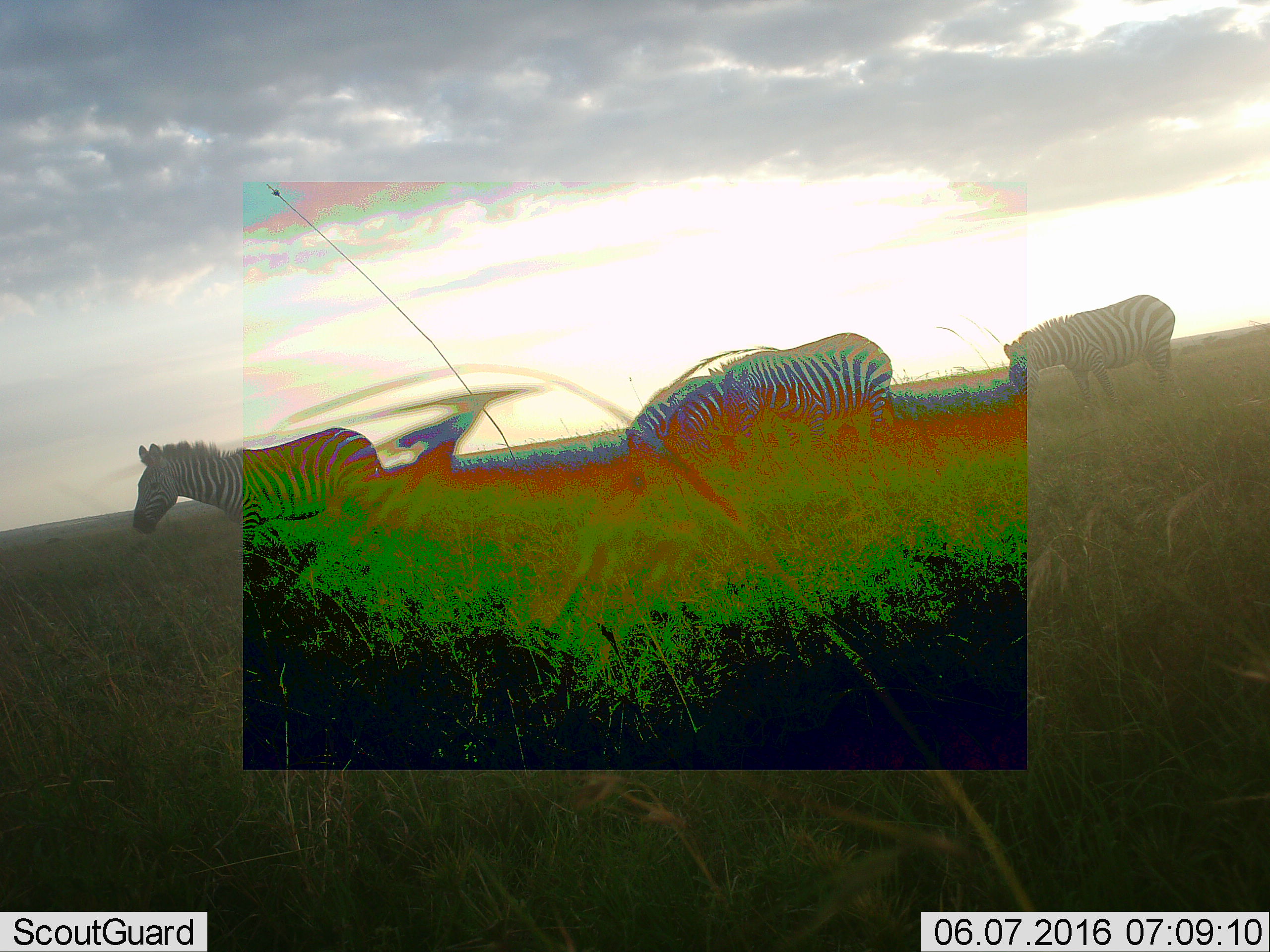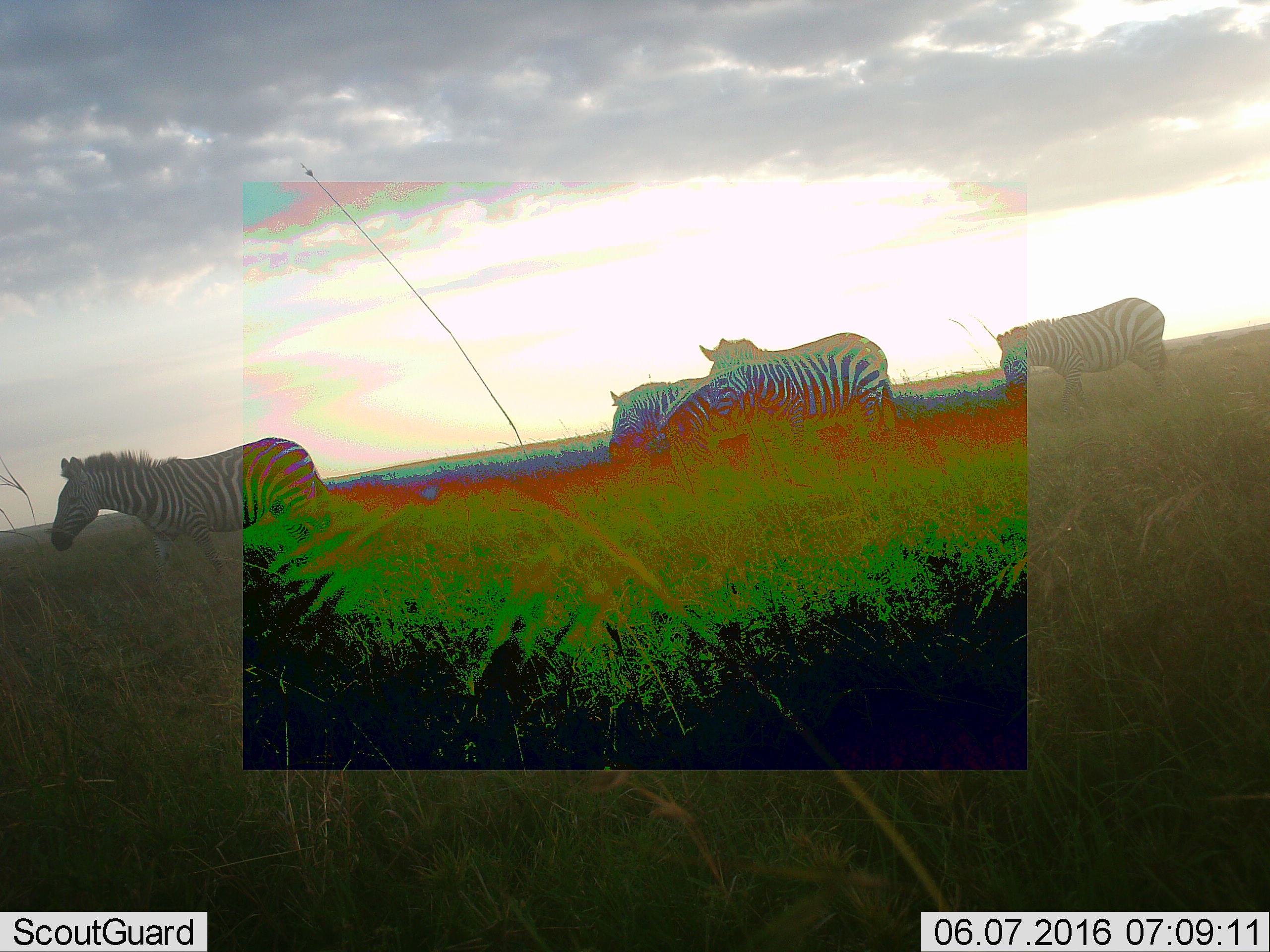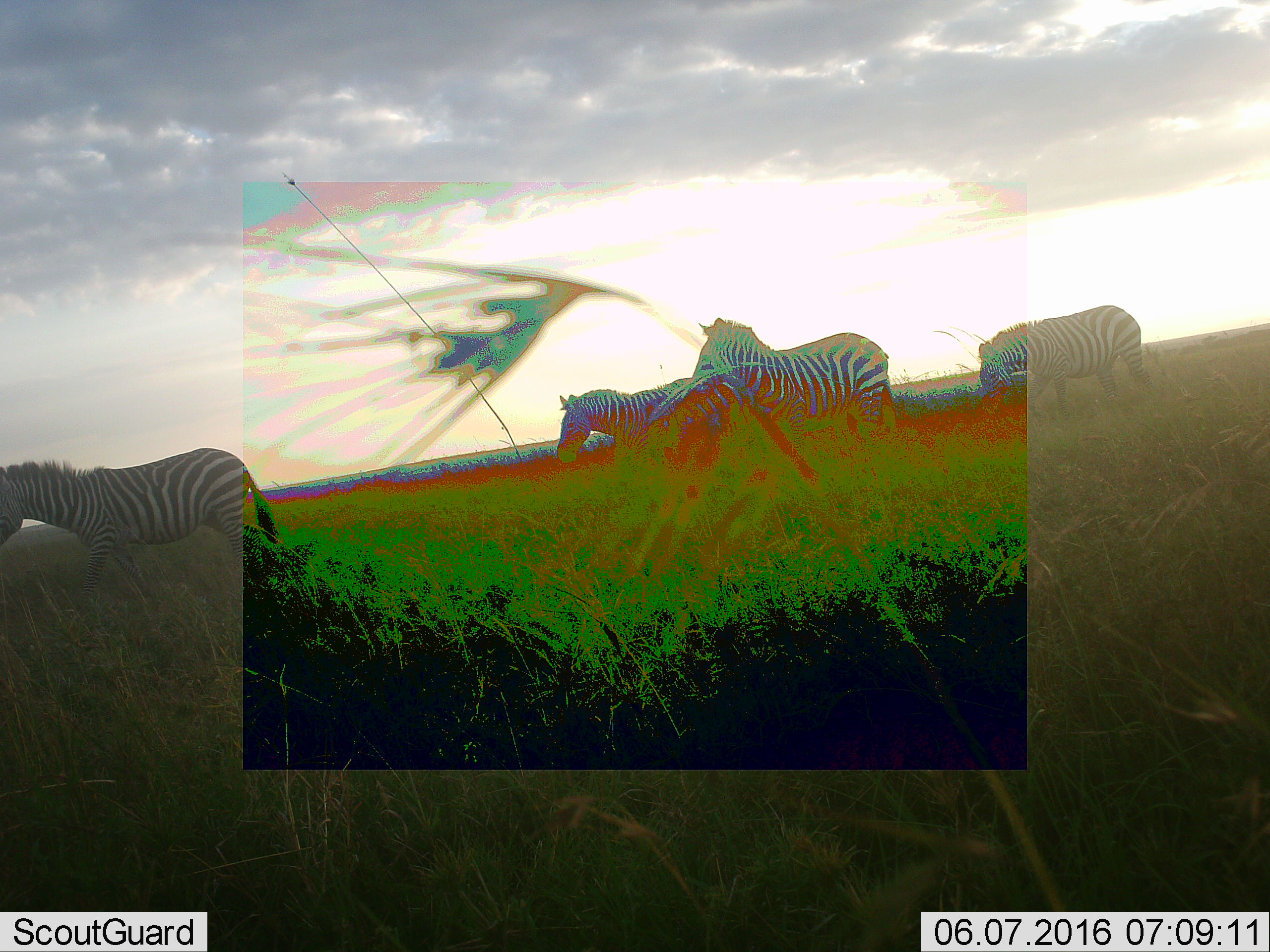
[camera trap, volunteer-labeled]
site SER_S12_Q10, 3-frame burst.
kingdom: Animalia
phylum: Chordata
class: Mammalia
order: Perissodactyla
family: Equidae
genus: Equus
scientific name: Equus quagga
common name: plains zebra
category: zebraplains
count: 4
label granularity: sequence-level